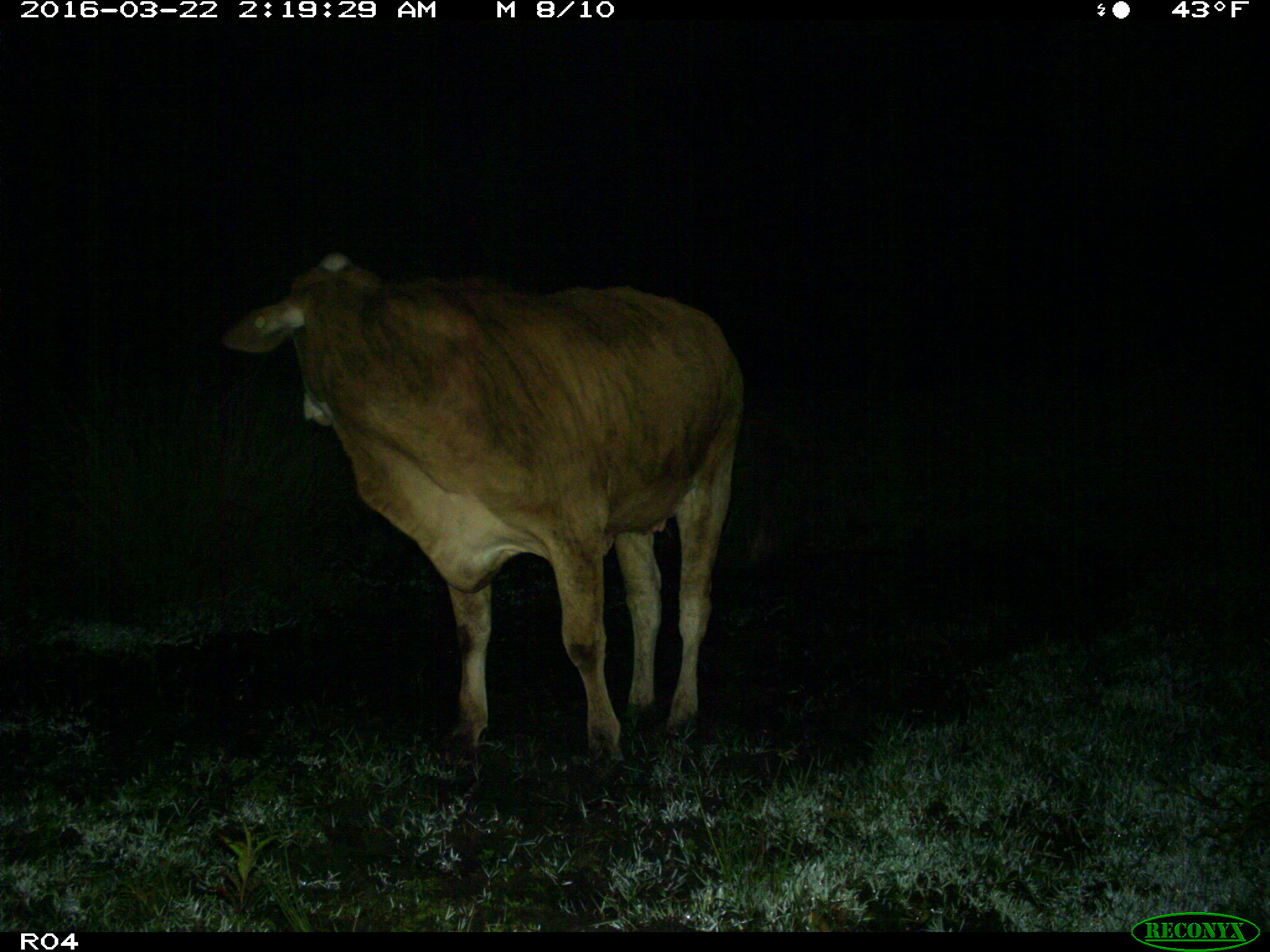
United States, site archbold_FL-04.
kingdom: Animalia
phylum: Chordata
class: Mammalia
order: Artiodactyla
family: Bovidae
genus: Bos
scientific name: Bos taurus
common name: domestic cow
Bos taurus (domestic cow).